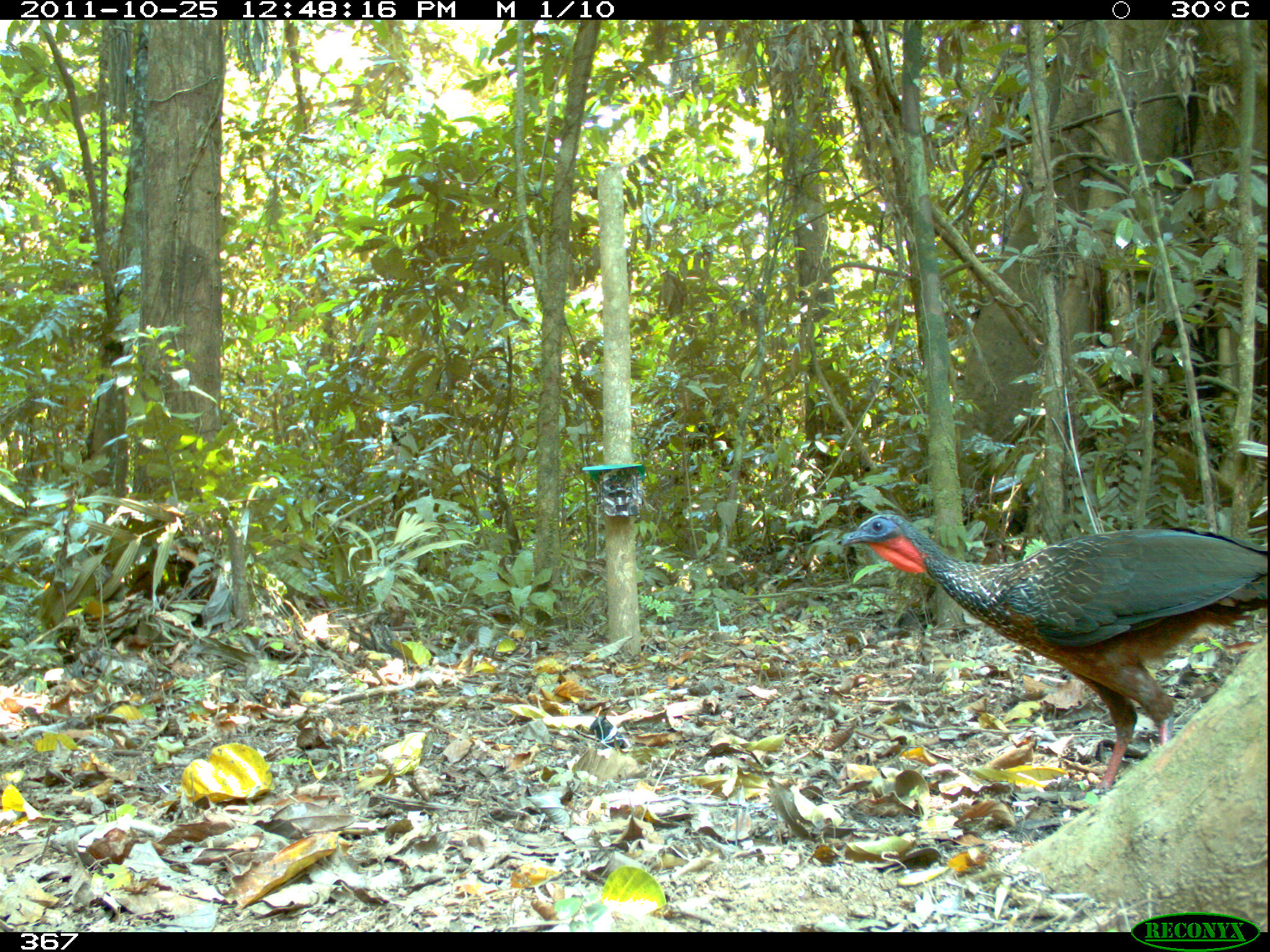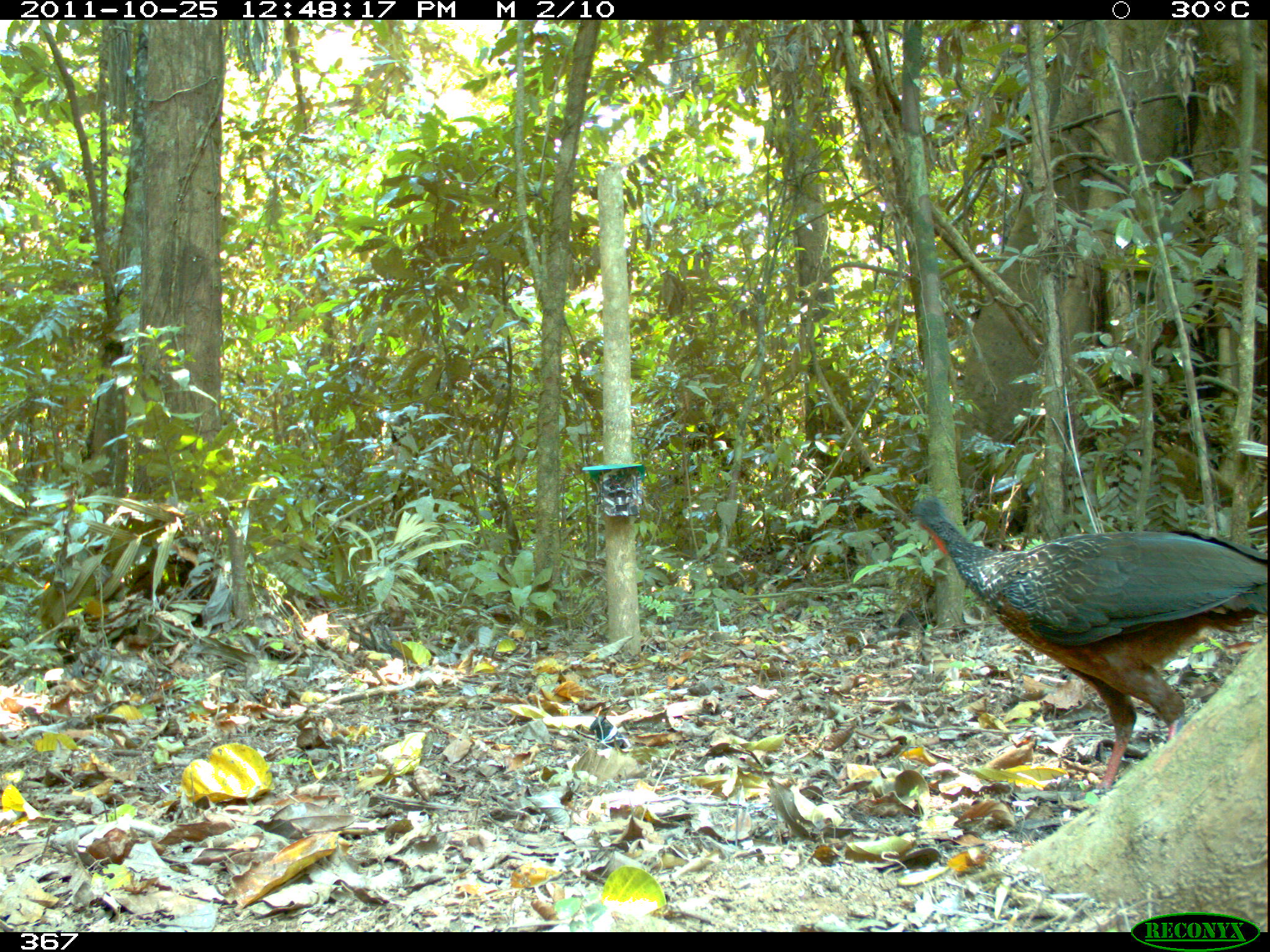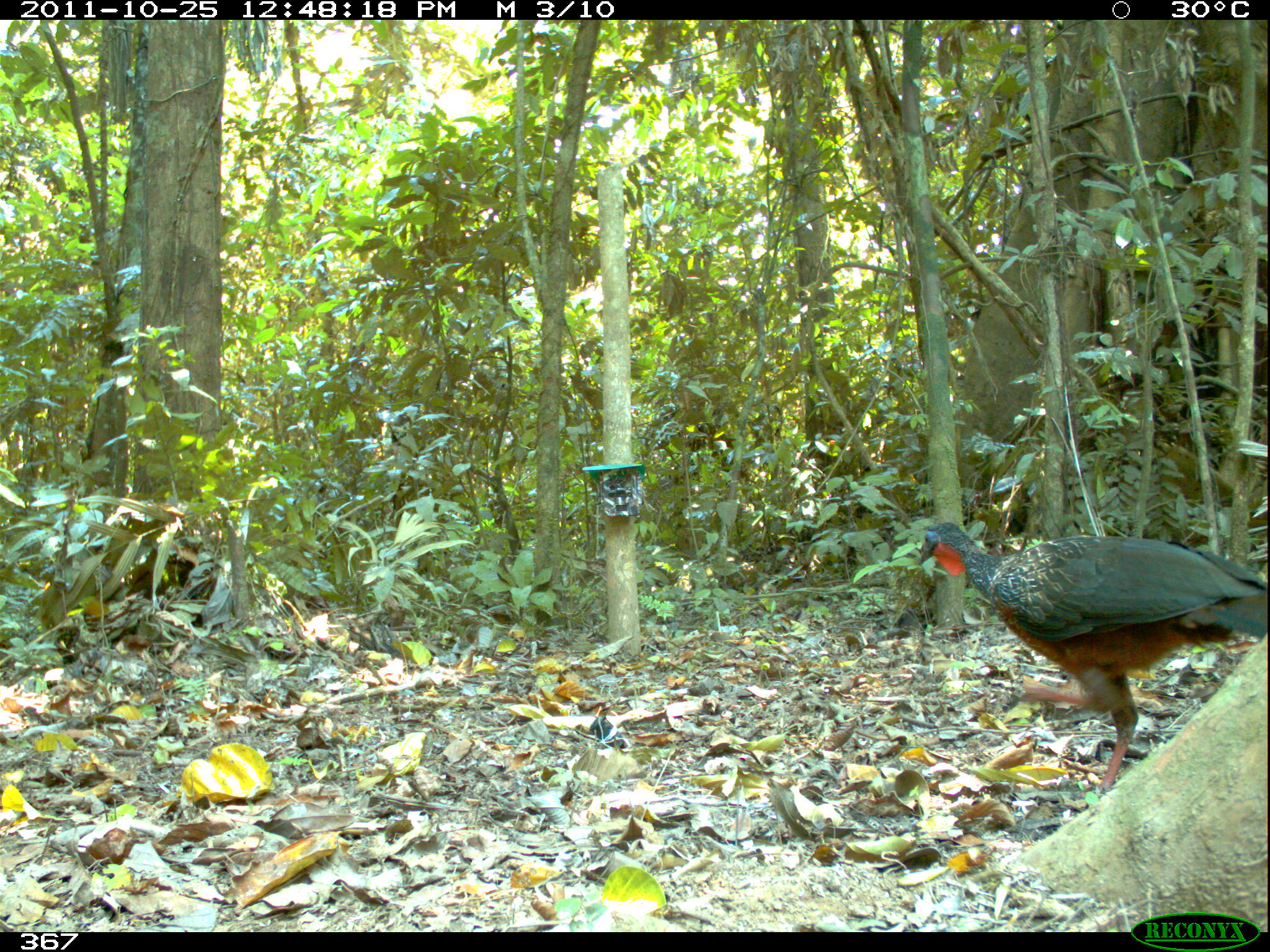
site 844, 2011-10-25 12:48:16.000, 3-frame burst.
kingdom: Animalia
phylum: Chordata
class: Aves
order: Galliformes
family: Cracidae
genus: Penelope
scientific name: Penelope jacquacu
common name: spix's guan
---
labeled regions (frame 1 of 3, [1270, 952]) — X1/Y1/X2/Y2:
penelope jacquacu: 837/511/1267/811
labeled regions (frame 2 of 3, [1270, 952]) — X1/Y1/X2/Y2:
penelope jacquacu: 905/490/1267/798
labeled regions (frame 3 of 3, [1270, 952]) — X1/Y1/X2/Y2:
penelope jacquacu: 914/520/1268/808